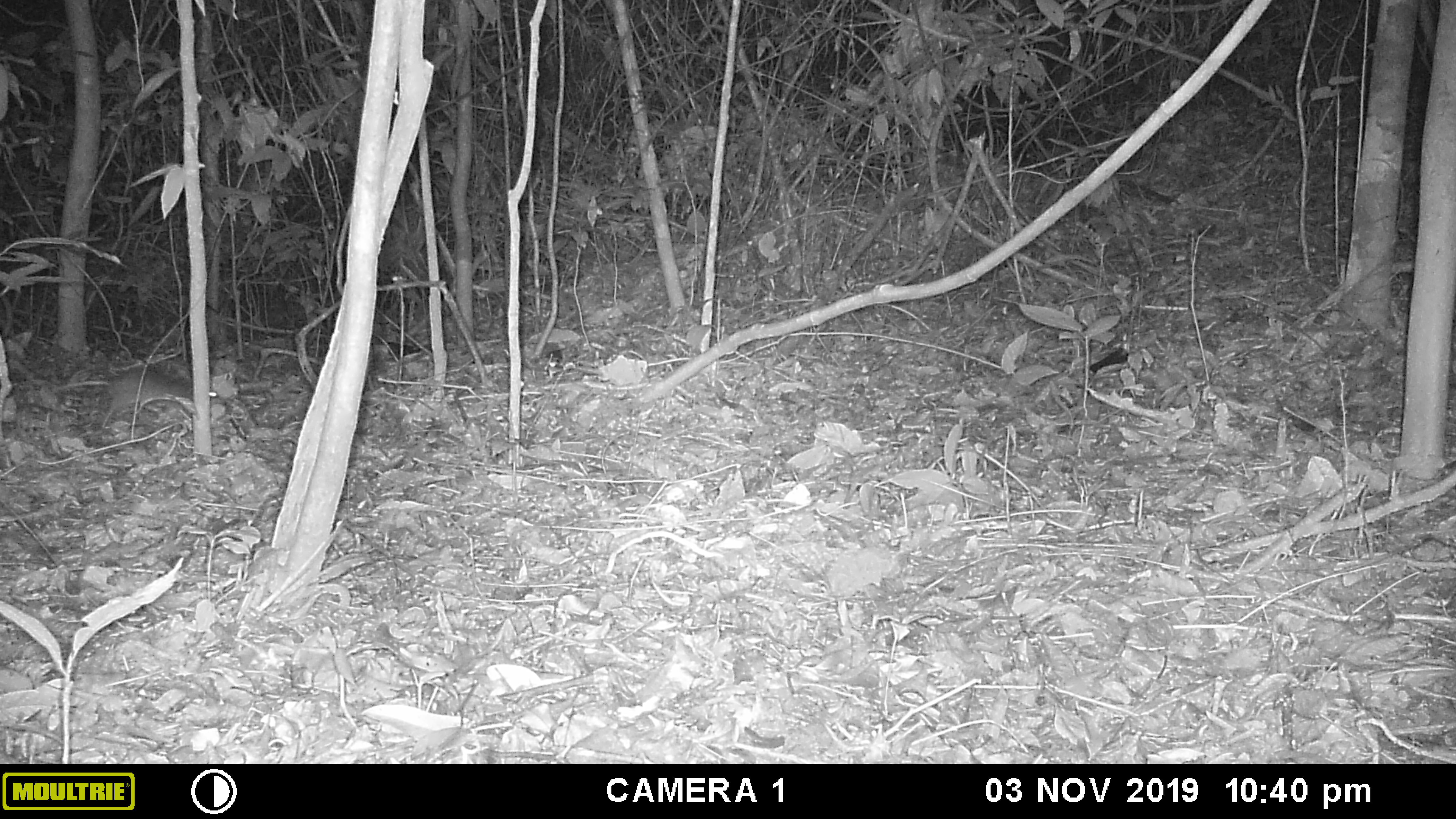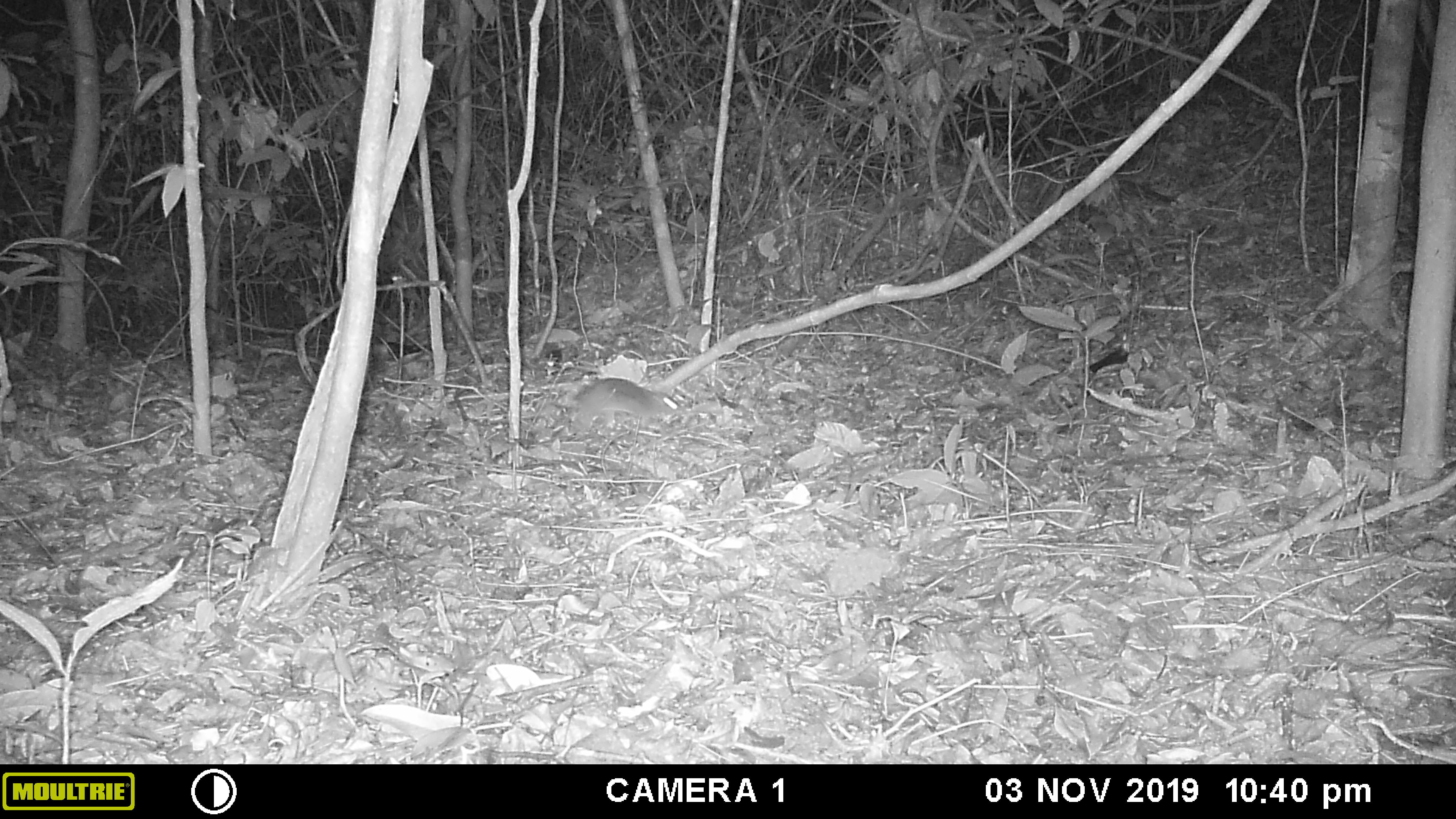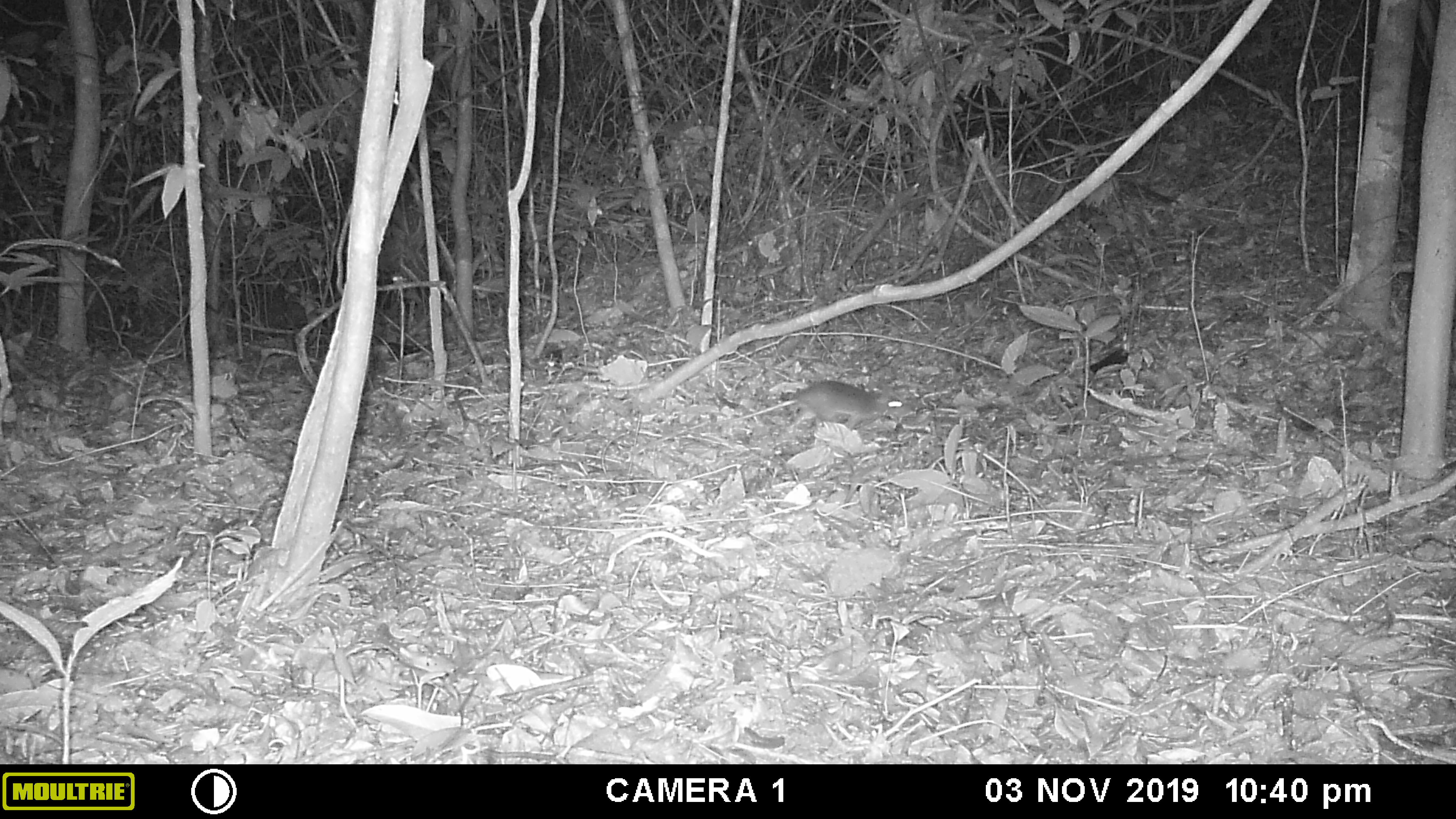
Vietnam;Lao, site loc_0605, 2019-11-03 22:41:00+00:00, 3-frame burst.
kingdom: Animalia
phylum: Chordata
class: Mammalia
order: Rodentia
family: Muridae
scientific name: Muridae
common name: old-world mice and rats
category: unidentified murid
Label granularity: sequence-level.